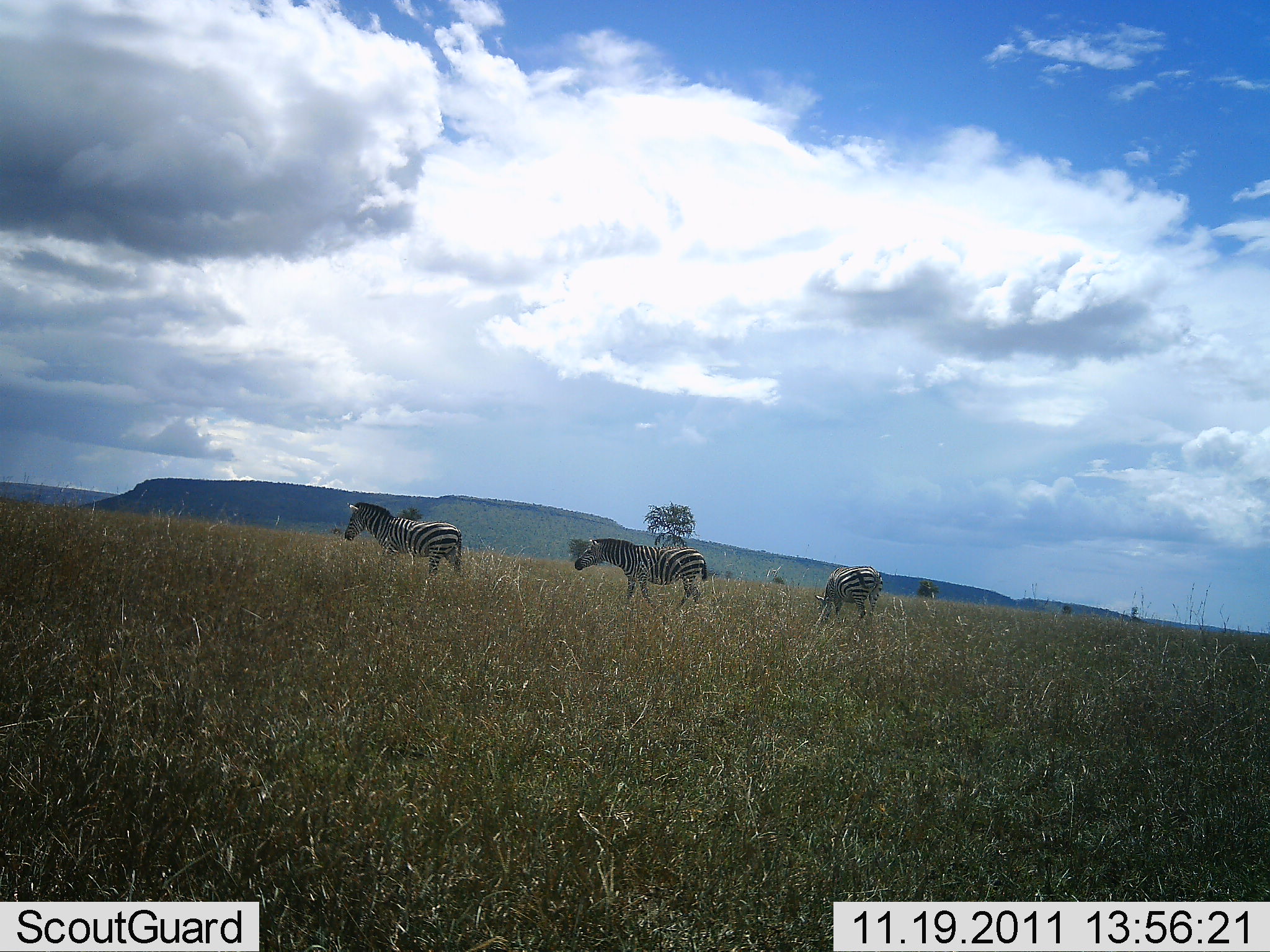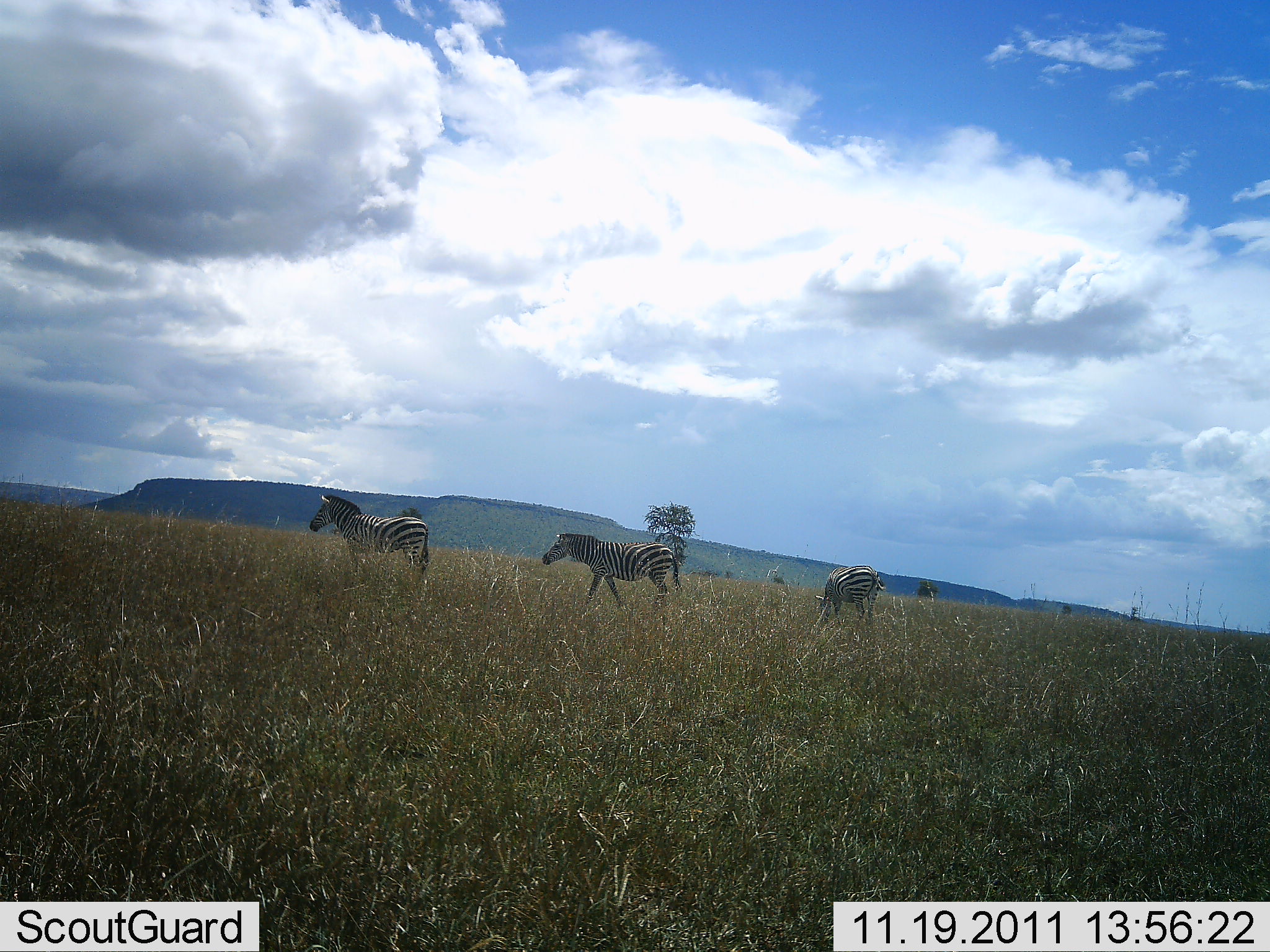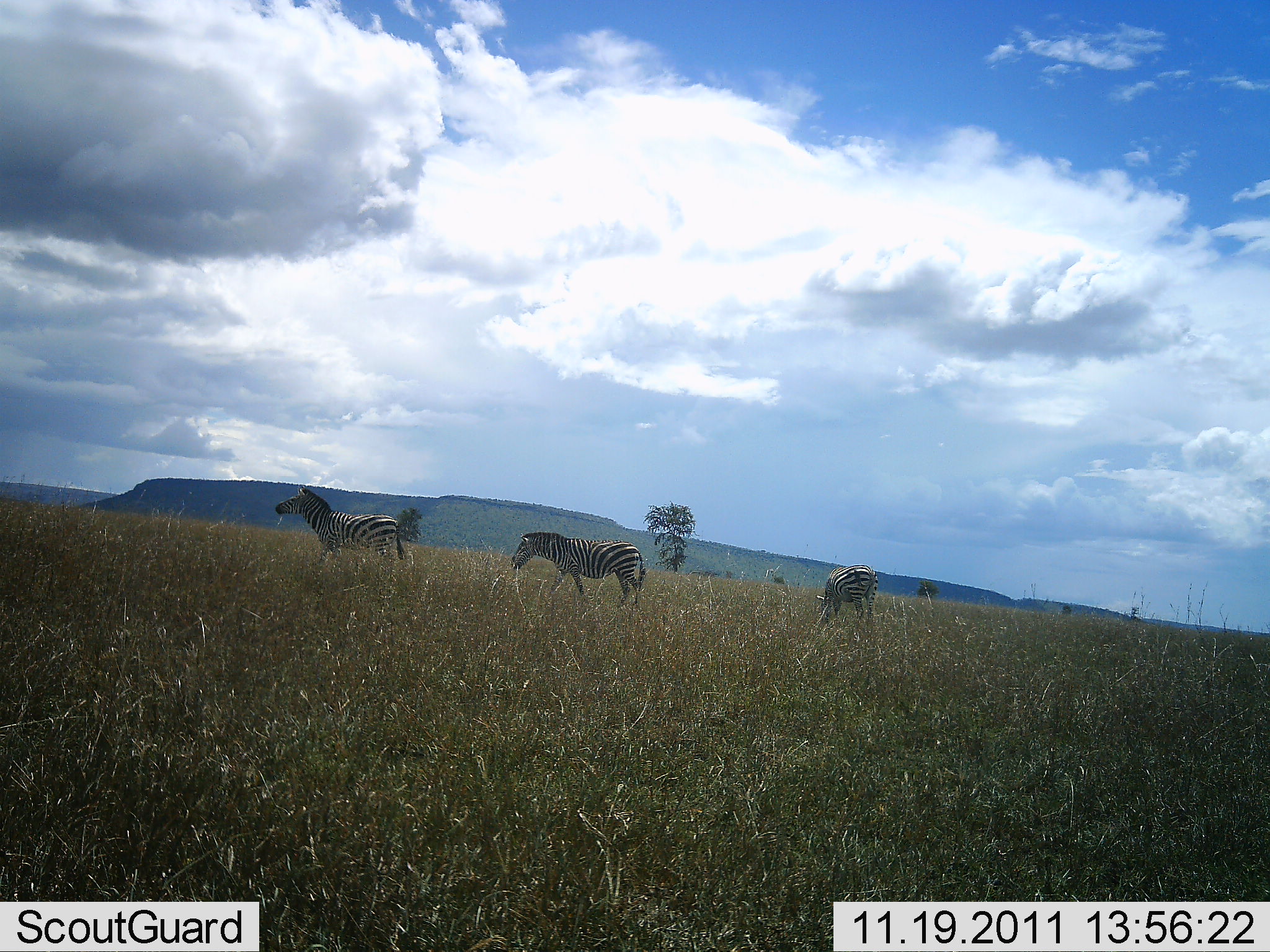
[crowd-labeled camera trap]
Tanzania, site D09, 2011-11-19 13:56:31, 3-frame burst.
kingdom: Animalia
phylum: Chordata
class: Mammalia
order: Perissodactyla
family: Equidae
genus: Equus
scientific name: Equus quagga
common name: plains zebra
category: zebra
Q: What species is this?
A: Zebra (plains zebra) (Equus quagga).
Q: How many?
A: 3.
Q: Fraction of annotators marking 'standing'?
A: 50%.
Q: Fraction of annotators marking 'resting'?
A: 0%.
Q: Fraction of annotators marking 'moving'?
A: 92%.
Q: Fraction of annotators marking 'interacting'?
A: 0%.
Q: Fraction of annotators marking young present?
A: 0%.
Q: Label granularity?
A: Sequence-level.